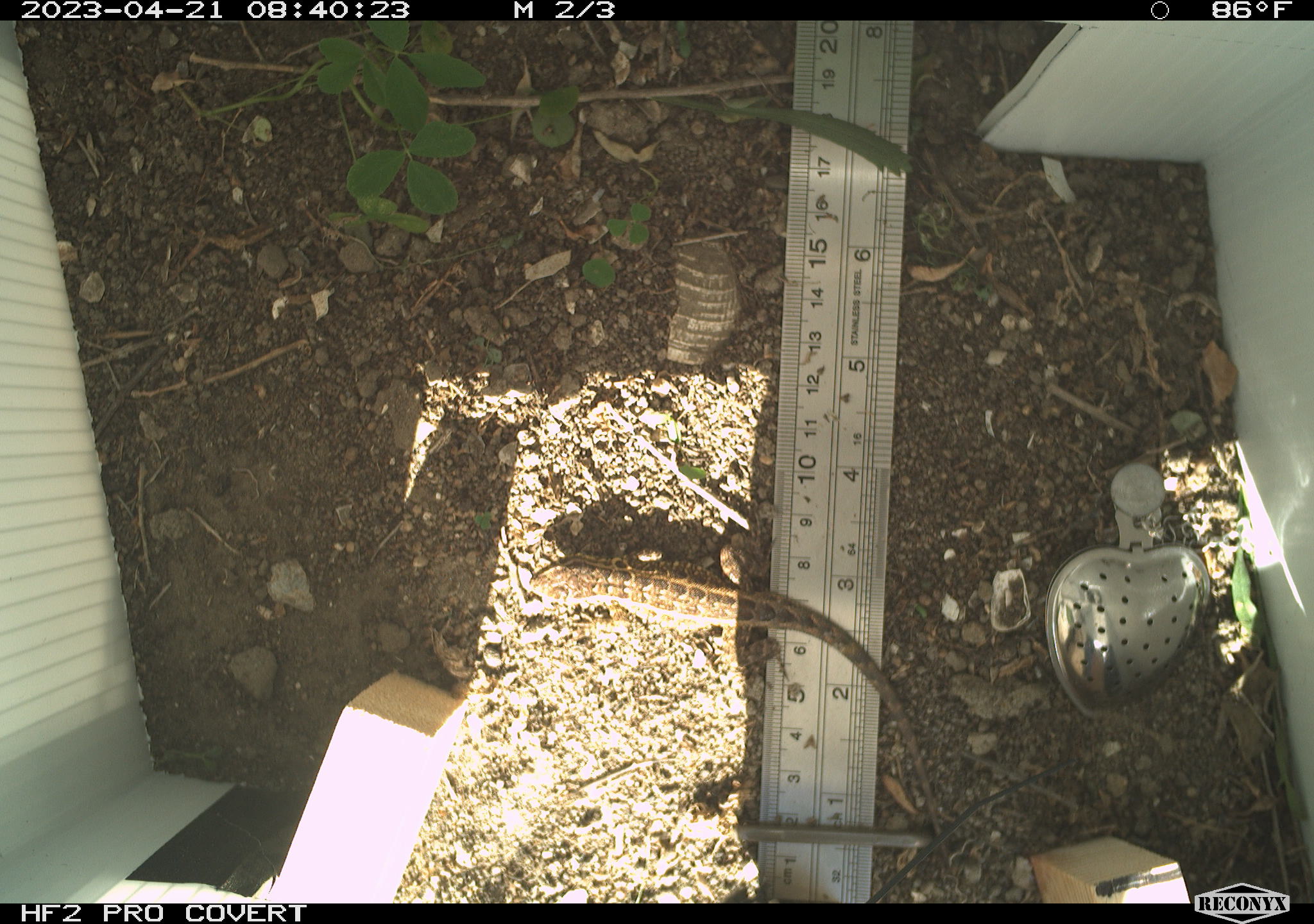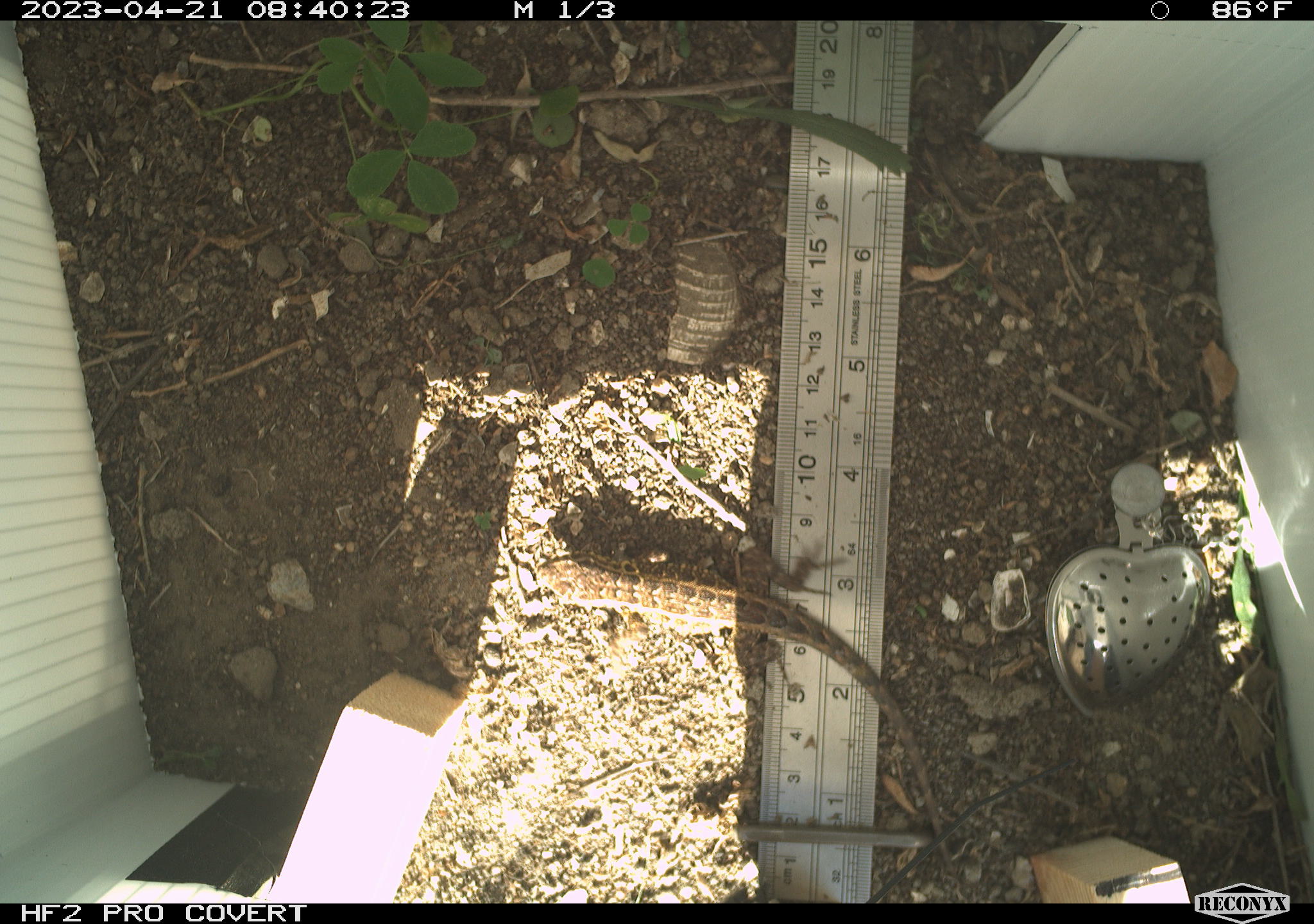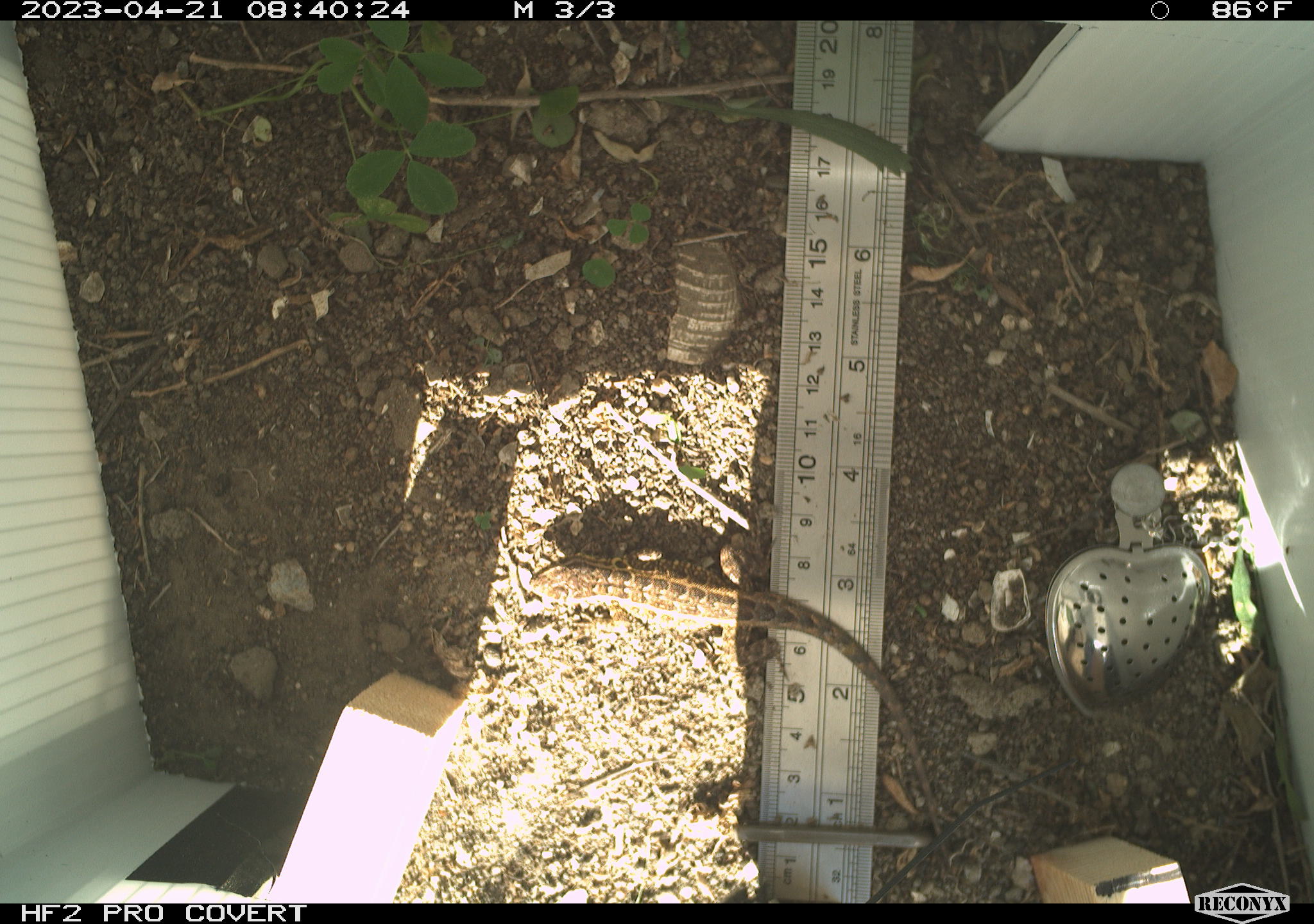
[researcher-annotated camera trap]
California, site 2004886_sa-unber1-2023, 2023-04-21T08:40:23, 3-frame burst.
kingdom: Animalia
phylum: Chordata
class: Reptilia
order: Squamata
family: Phrynosomatidae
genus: Sceloporus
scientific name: Sceloporus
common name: spiny lizards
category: sceloporus species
Sceloporus species (spiny lizards) (Sceloporus).